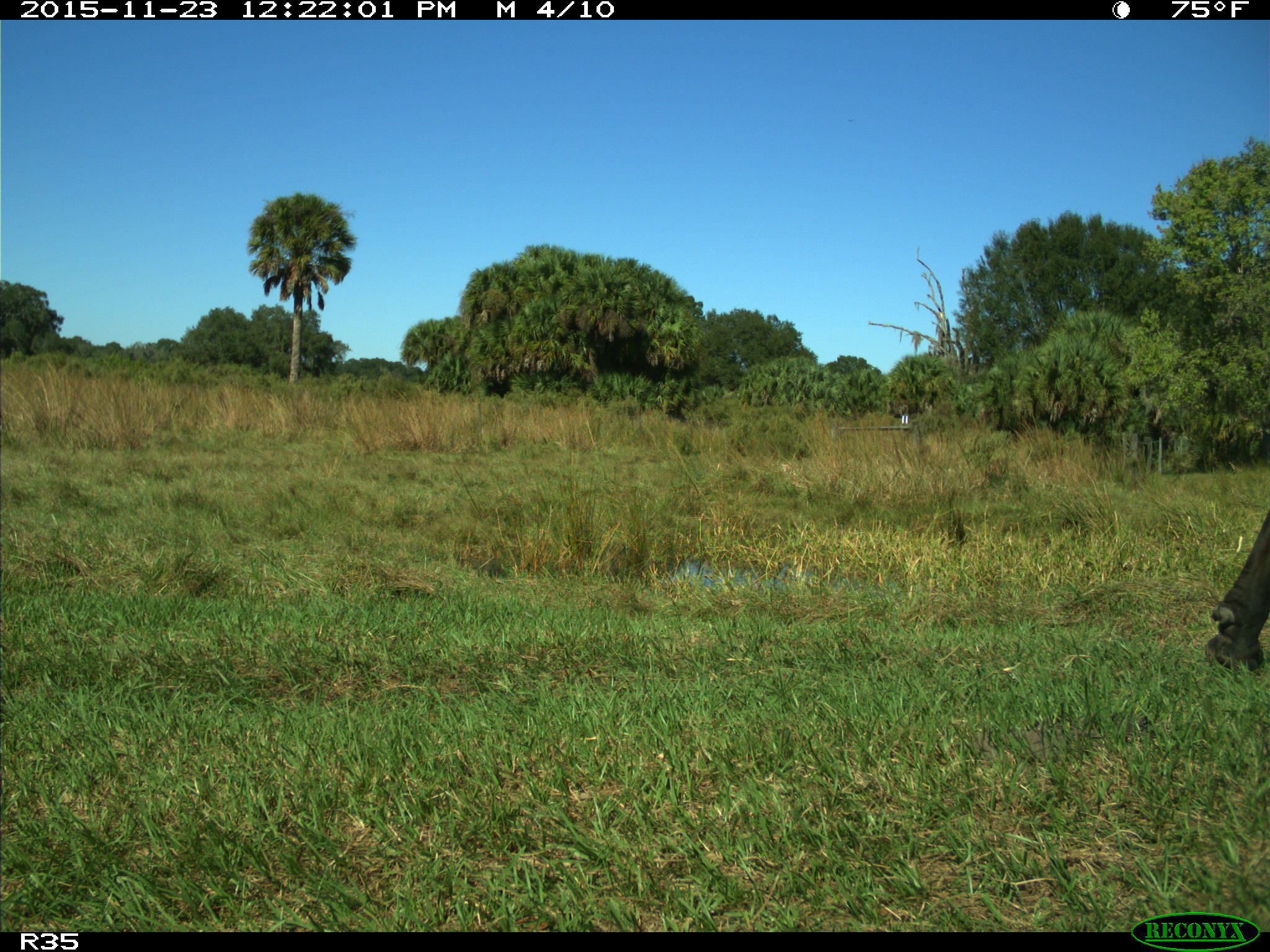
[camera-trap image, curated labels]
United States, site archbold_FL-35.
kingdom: Animalia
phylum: Chordata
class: Mammalia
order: Artiodactyla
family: Bovidae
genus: Bos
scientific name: Bos taurus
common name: domestic cow